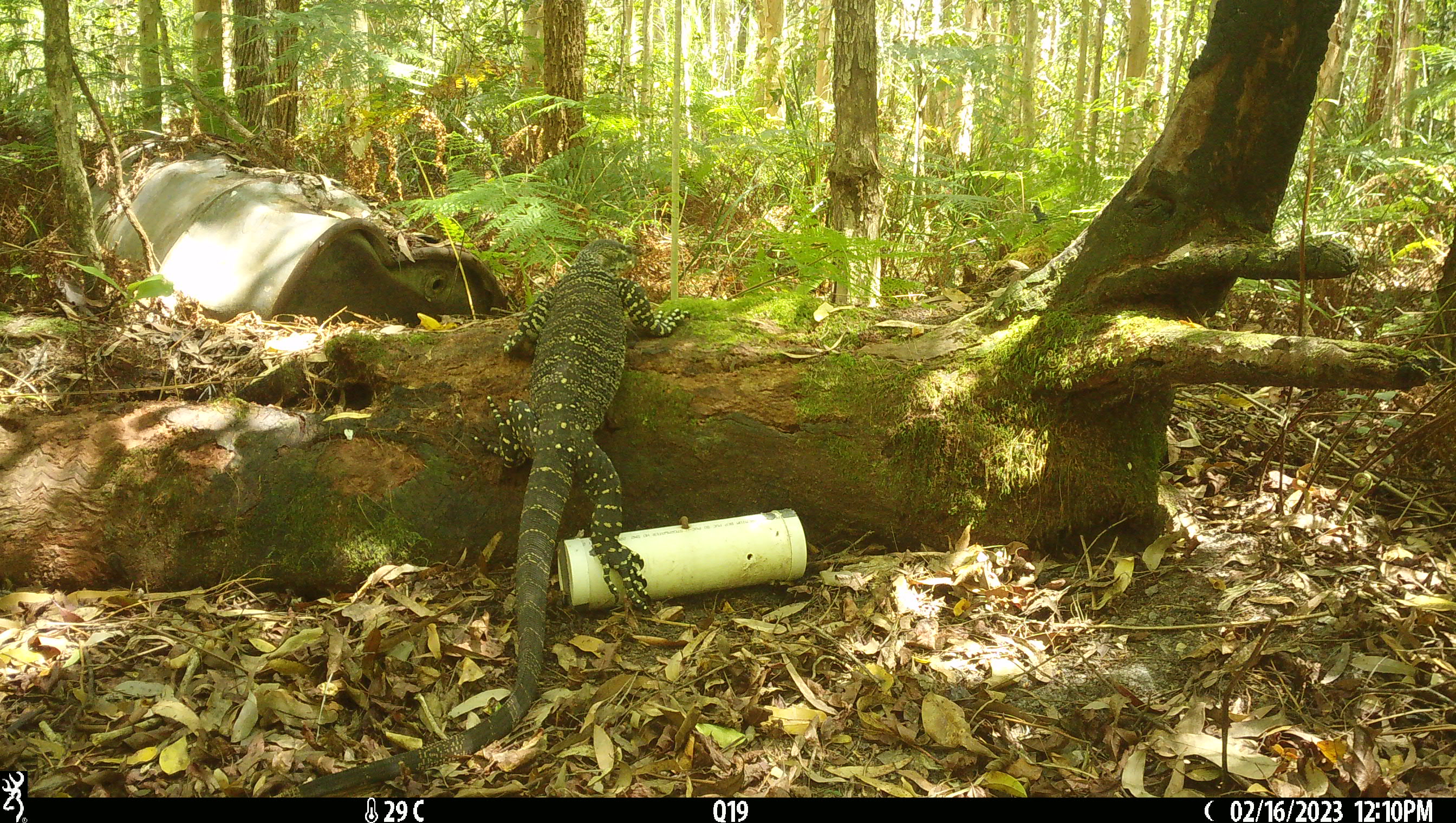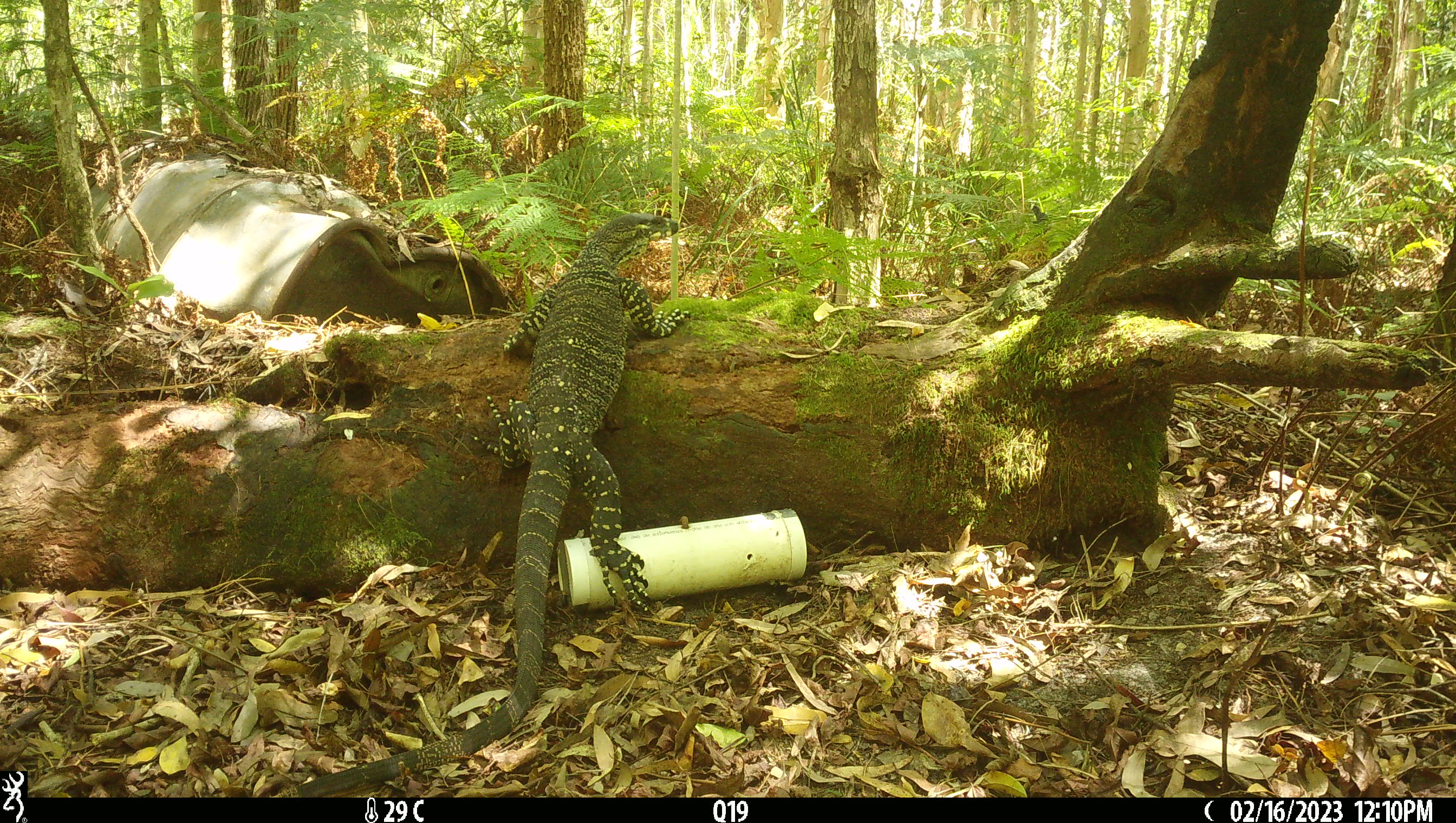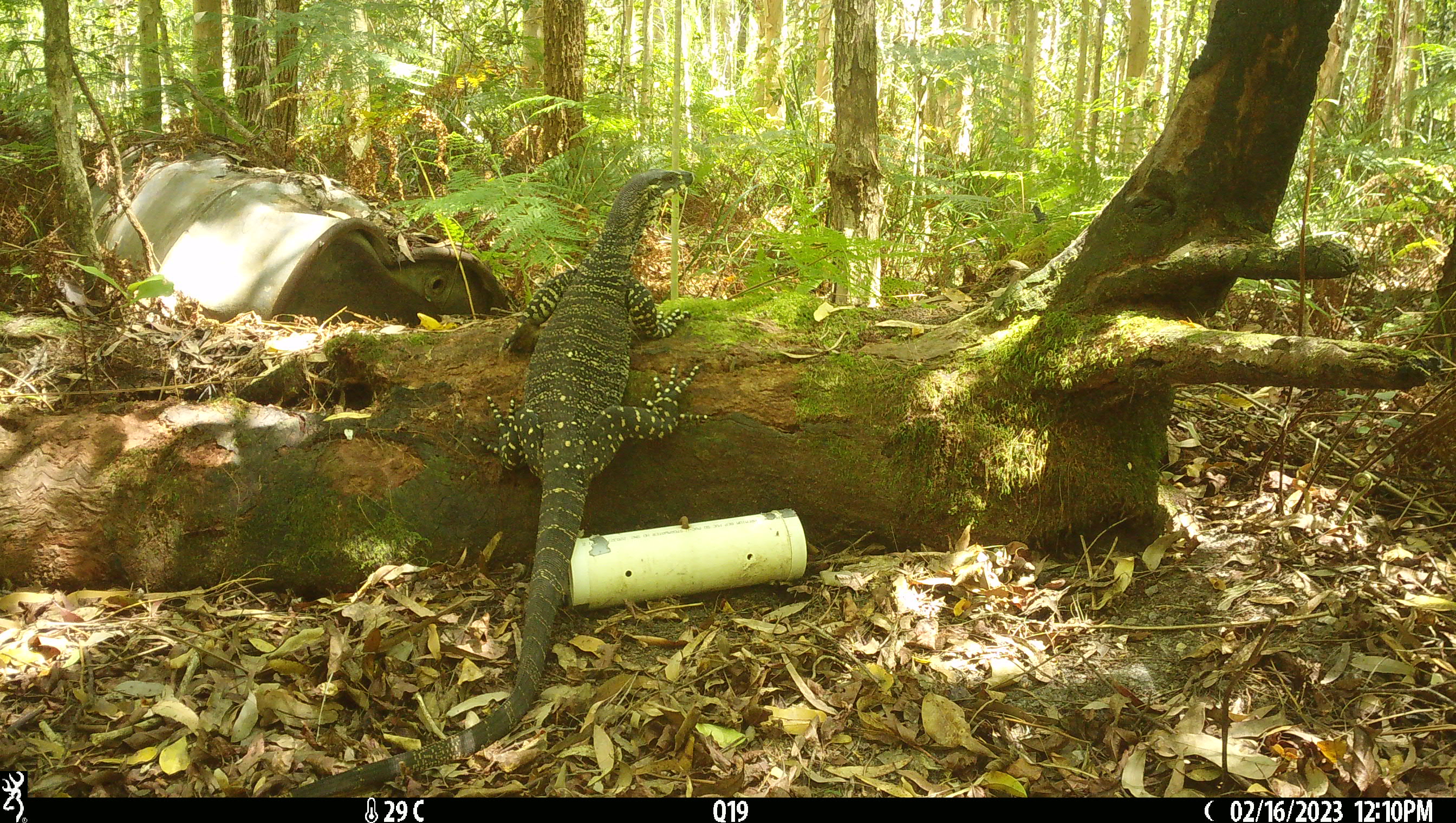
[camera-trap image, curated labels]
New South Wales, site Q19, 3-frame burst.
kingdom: Animalia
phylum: Chordata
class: Reptilia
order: Squamata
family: Varanidae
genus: Varanus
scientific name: Varanus varius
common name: lace monitor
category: goanna